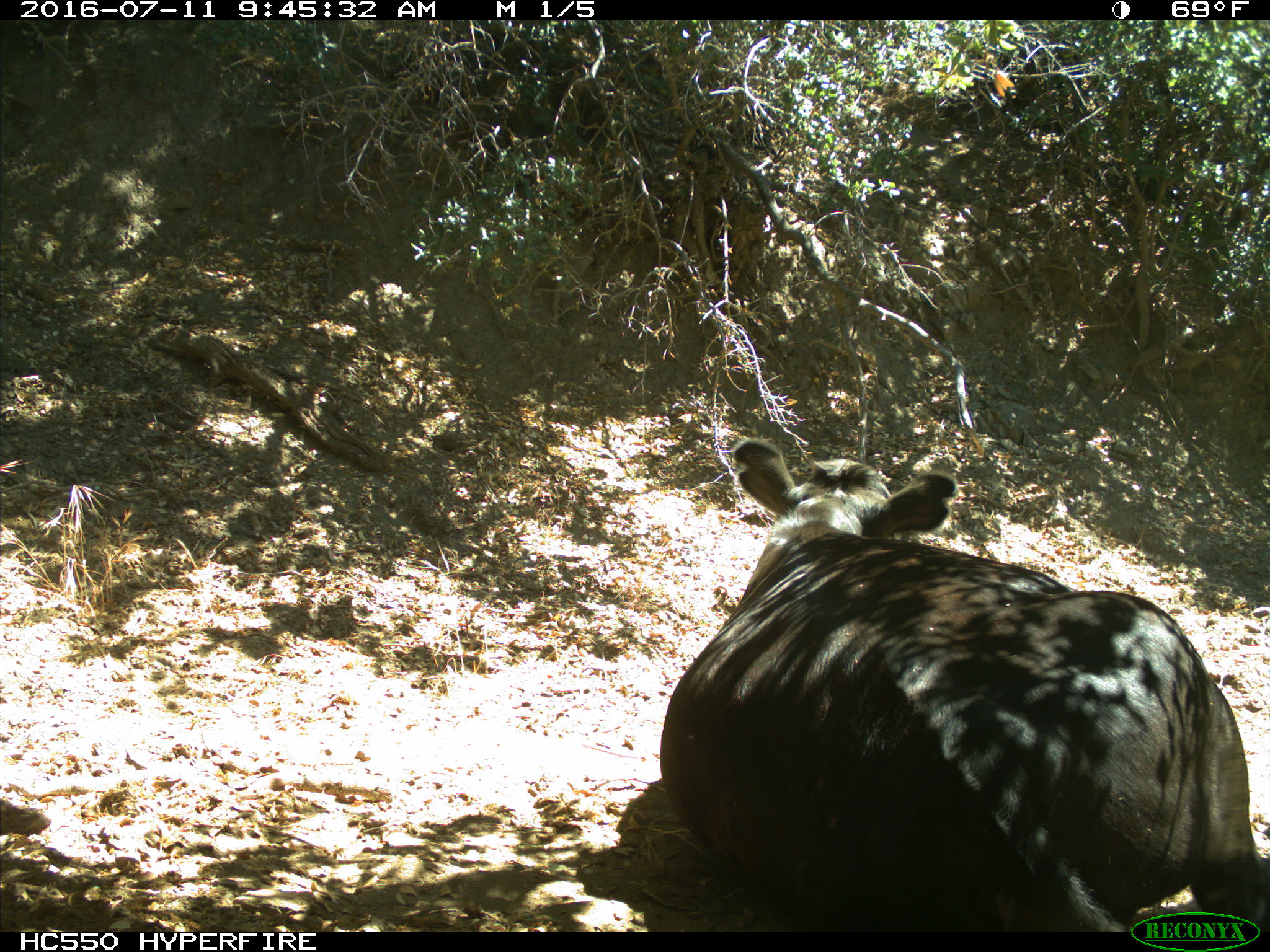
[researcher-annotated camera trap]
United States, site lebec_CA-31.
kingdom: Animalia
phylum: Chordata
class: Mammalia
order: Artiodactyla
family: Bovidae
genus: Bos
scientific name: Bos taurus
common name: domestic cow